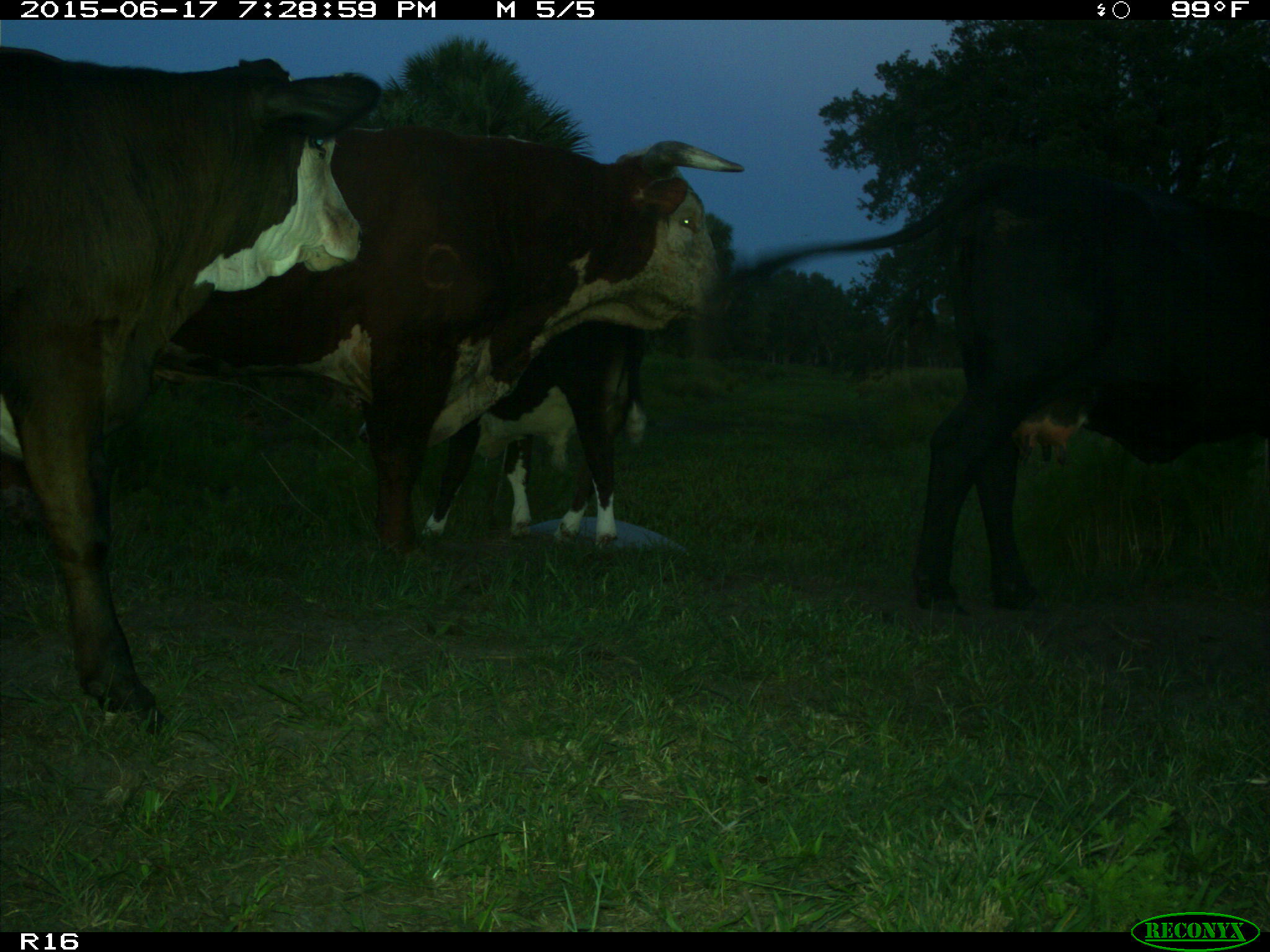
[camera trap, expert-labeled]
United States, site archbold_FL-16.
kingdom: Animalia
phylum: Chordata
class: Mammalia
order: Artiodactyla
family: Bovidae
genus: Bos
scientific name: Bos taurus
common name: domestic cow